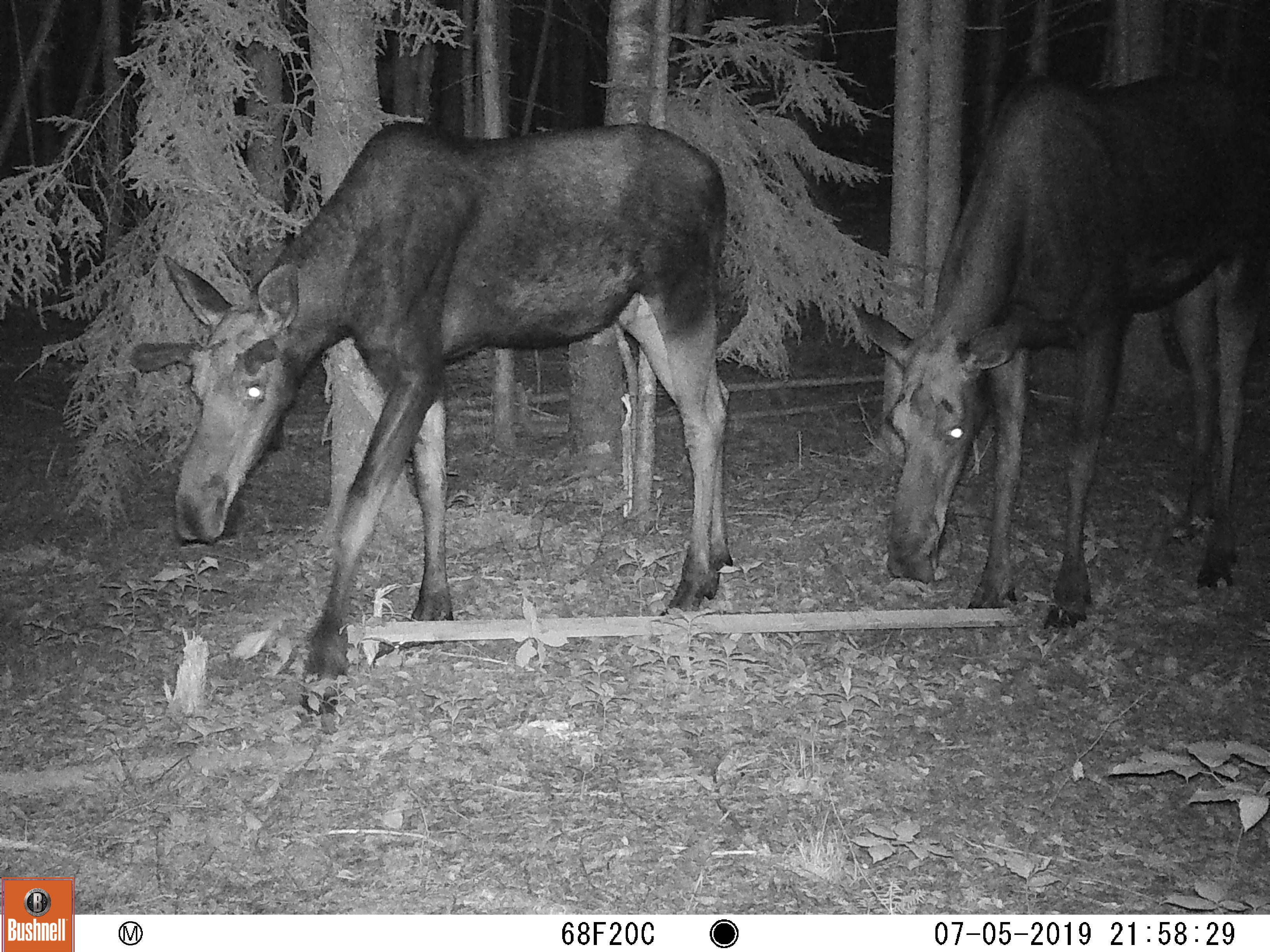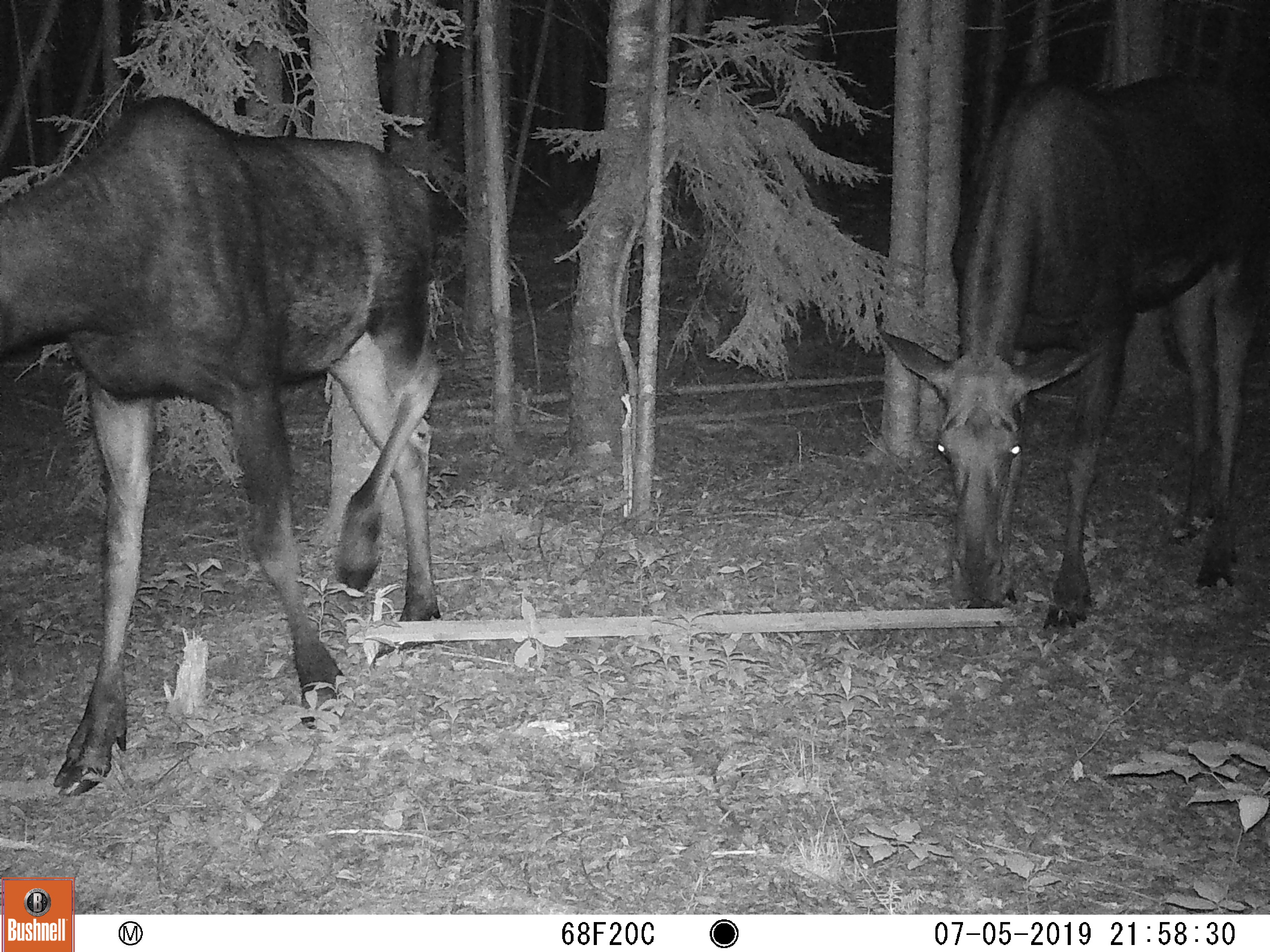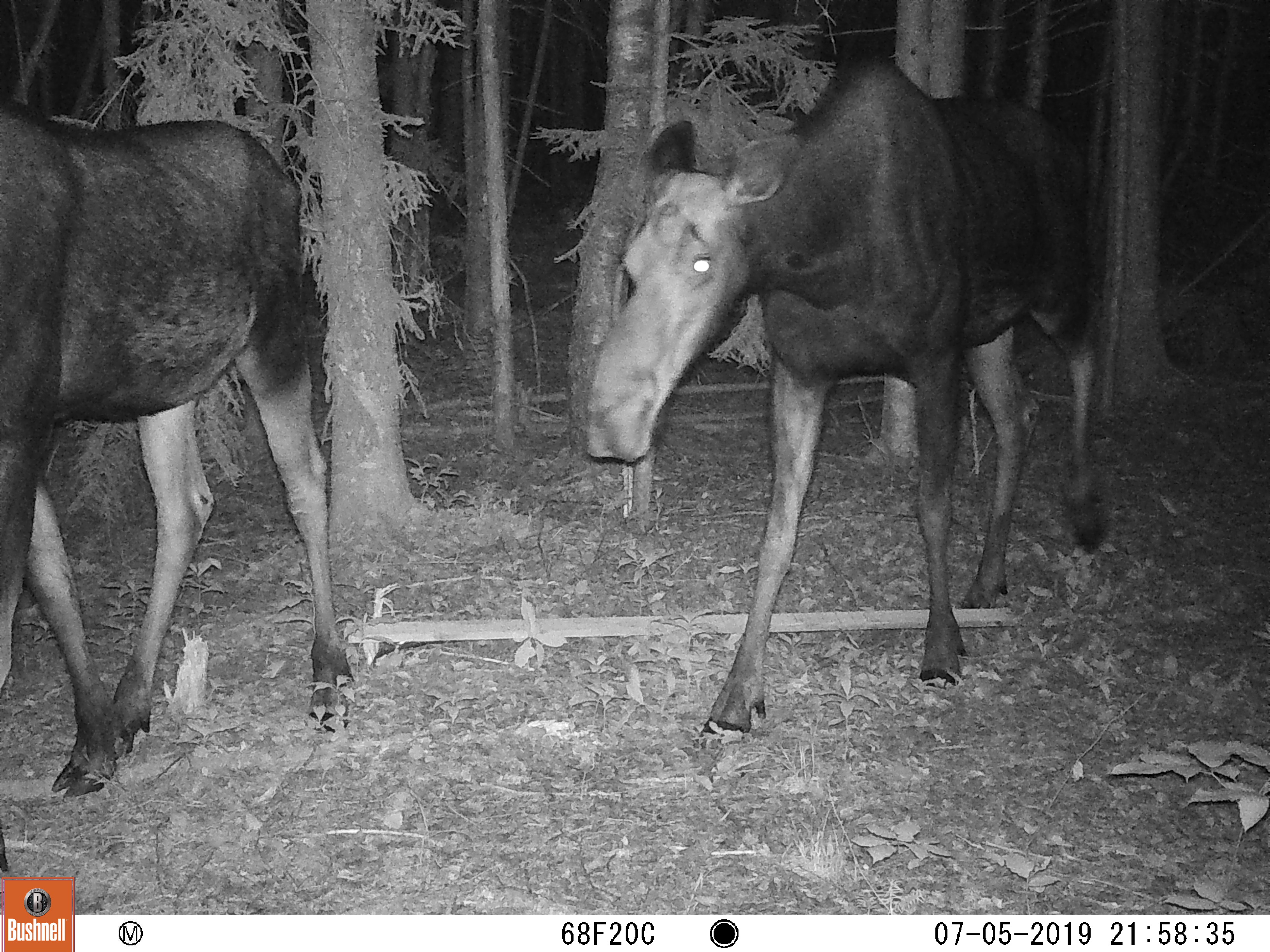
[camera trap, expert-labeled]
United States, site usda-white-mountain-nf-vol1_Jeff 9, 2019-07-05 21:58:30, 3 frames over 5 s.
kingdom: Animalia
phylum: Chordata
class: Mammalia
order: Artiodactyla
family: Cervidae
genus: Alces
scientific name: Alces alces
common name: moose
Moose (Alces alces).